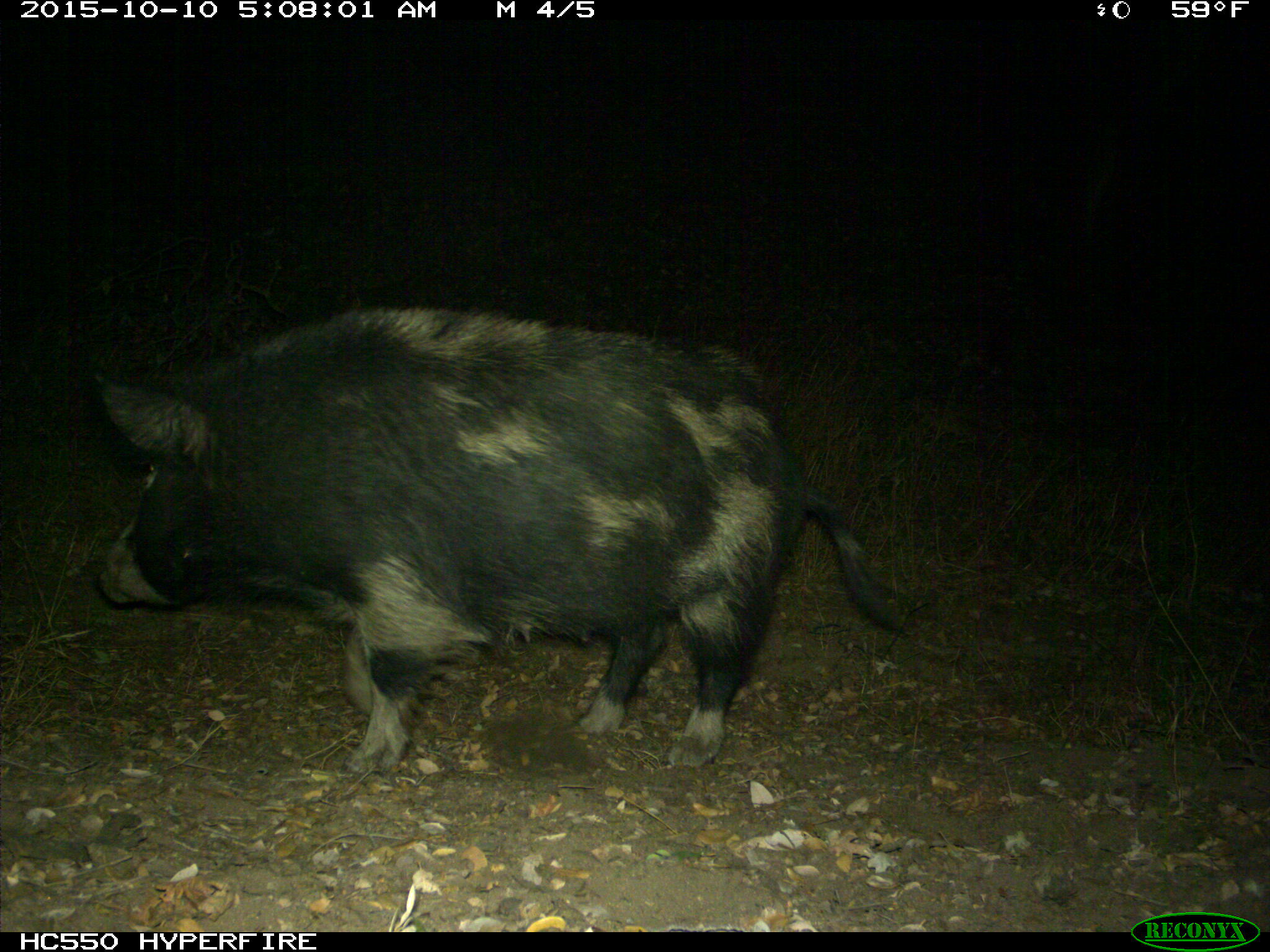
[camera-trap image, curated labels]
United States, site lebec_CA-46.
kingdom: Animalia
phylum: Chordata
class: Mammalia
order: Artiodactyla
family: Suidae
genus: Sus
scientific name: Sus scrofa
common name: wild boar